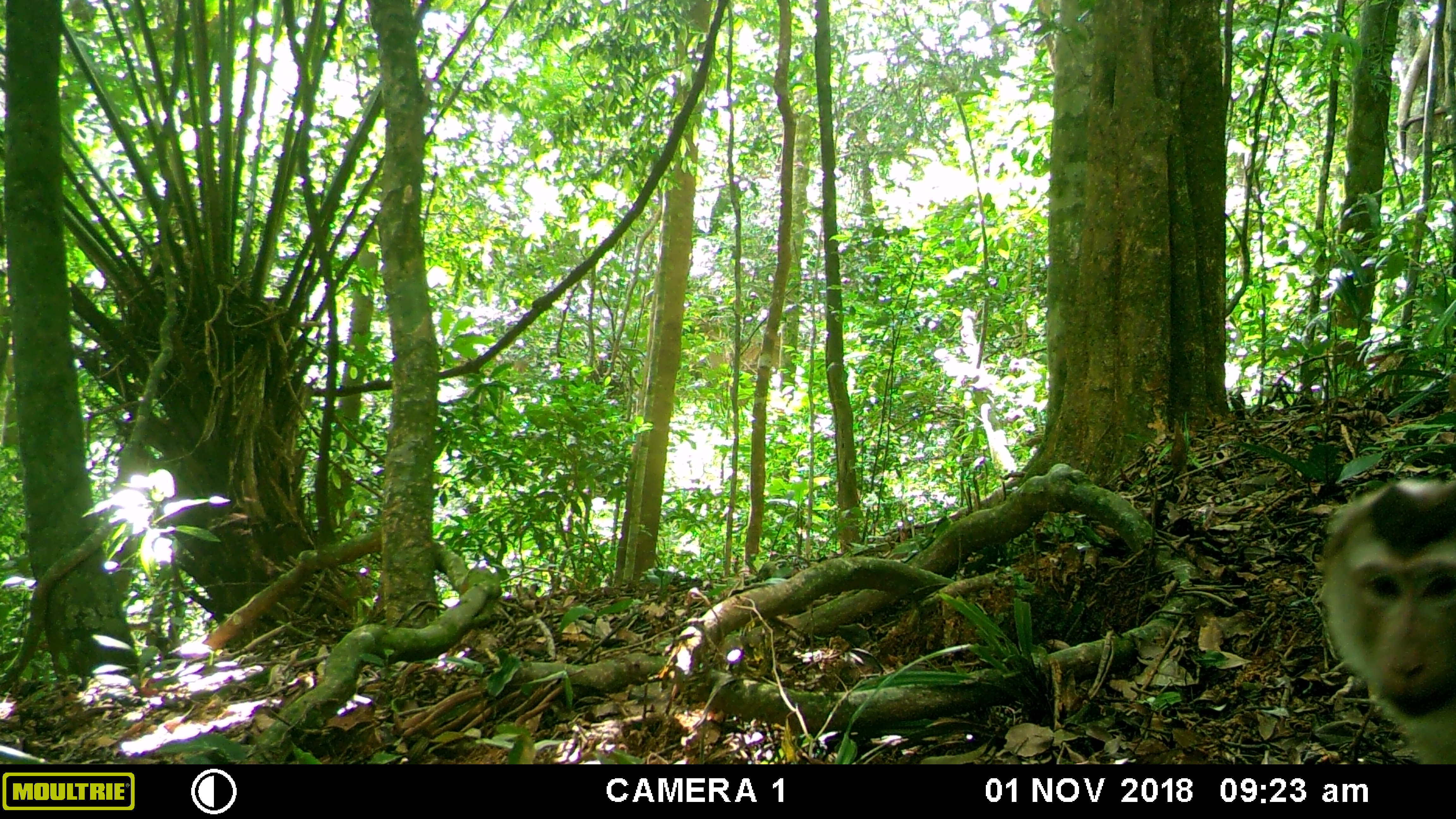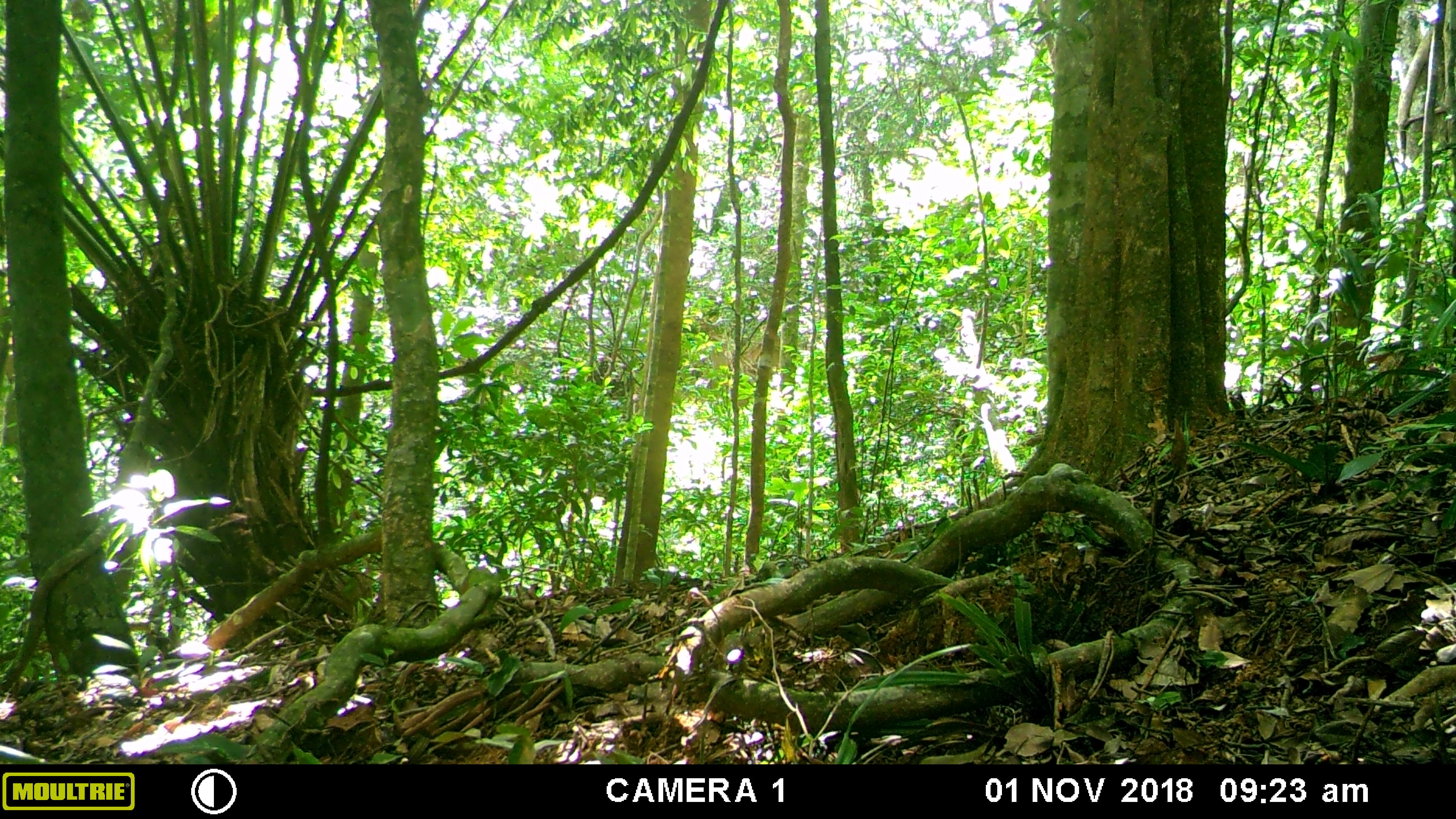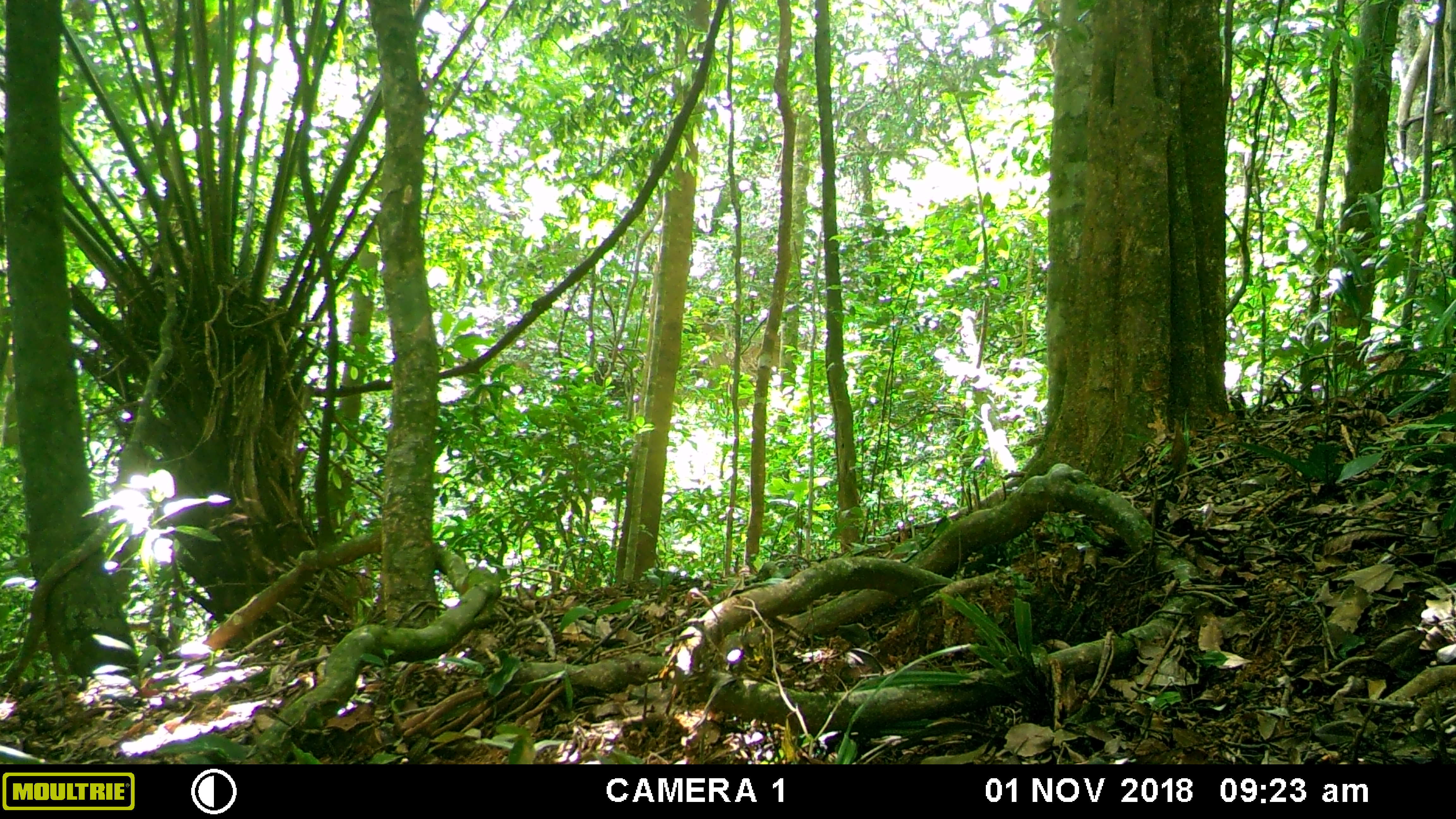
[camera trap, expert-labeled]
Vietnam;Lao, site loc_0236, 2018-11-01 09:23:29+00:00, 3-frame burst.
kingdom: Animalia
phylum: Chordata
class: Mammalia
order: Primates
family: Cercopithecidae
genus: Macaca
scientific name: Macaca nemestrina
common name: pig-tailed macaque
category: pig tailed macaque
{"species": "pig tailed macaque (pig-tailed macaque) (Macaca nemestrina)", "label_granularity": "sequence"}